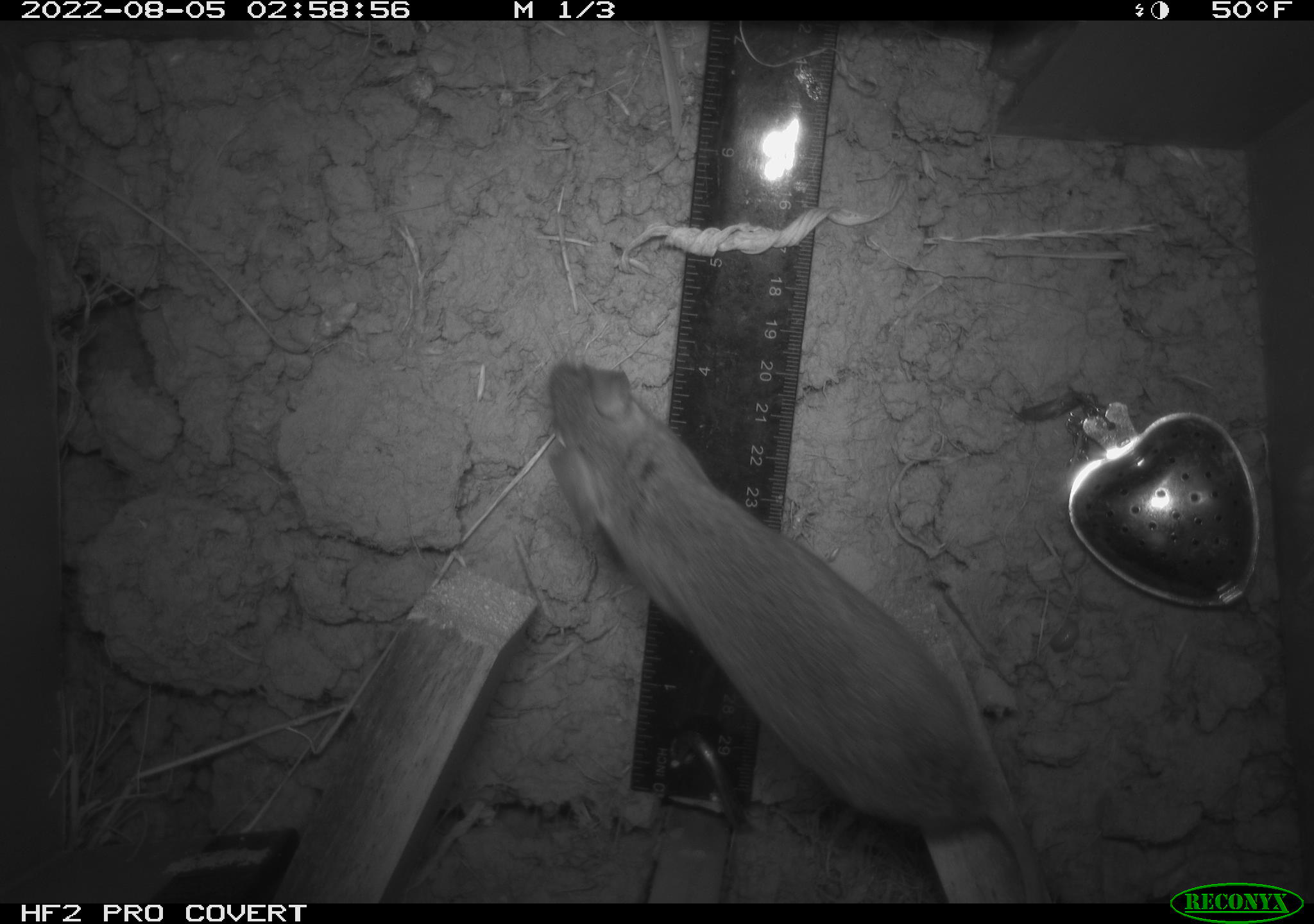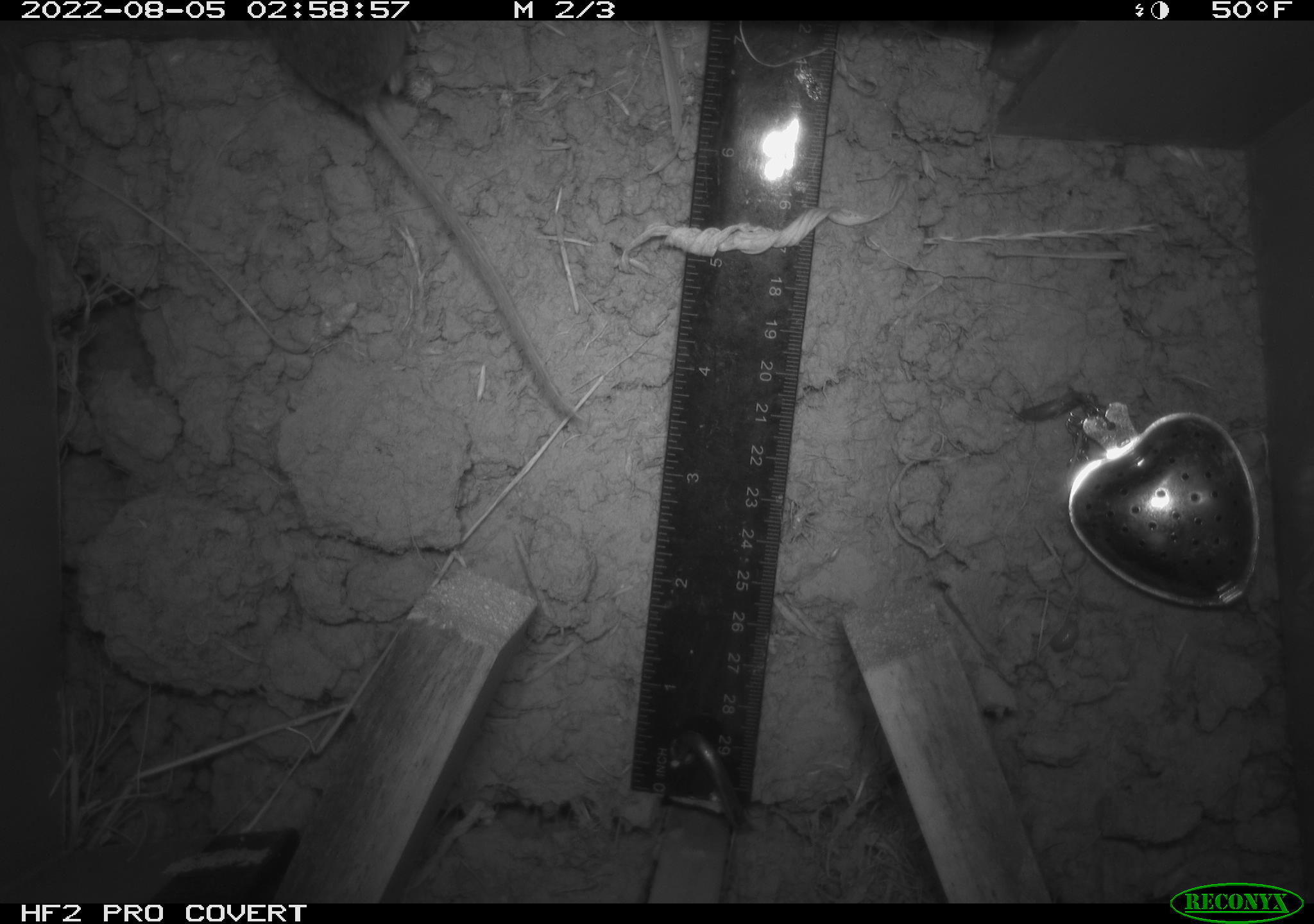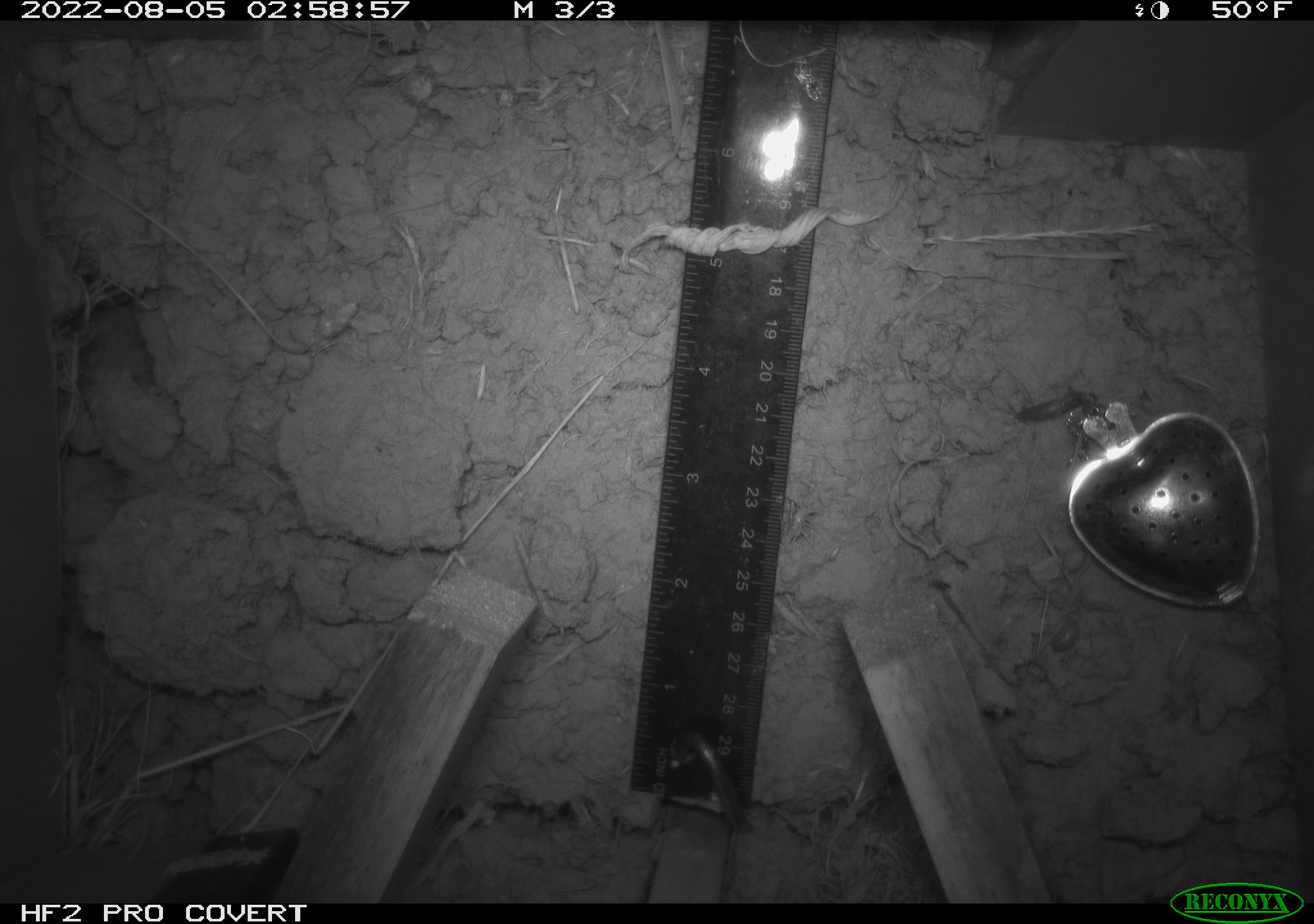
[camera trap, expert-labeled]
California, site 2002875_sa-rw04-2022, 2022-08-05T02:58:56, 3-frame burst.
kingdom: Animalia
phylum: Chordata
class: Mammalia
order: Rodentia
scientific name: Rodentia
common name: mouse species